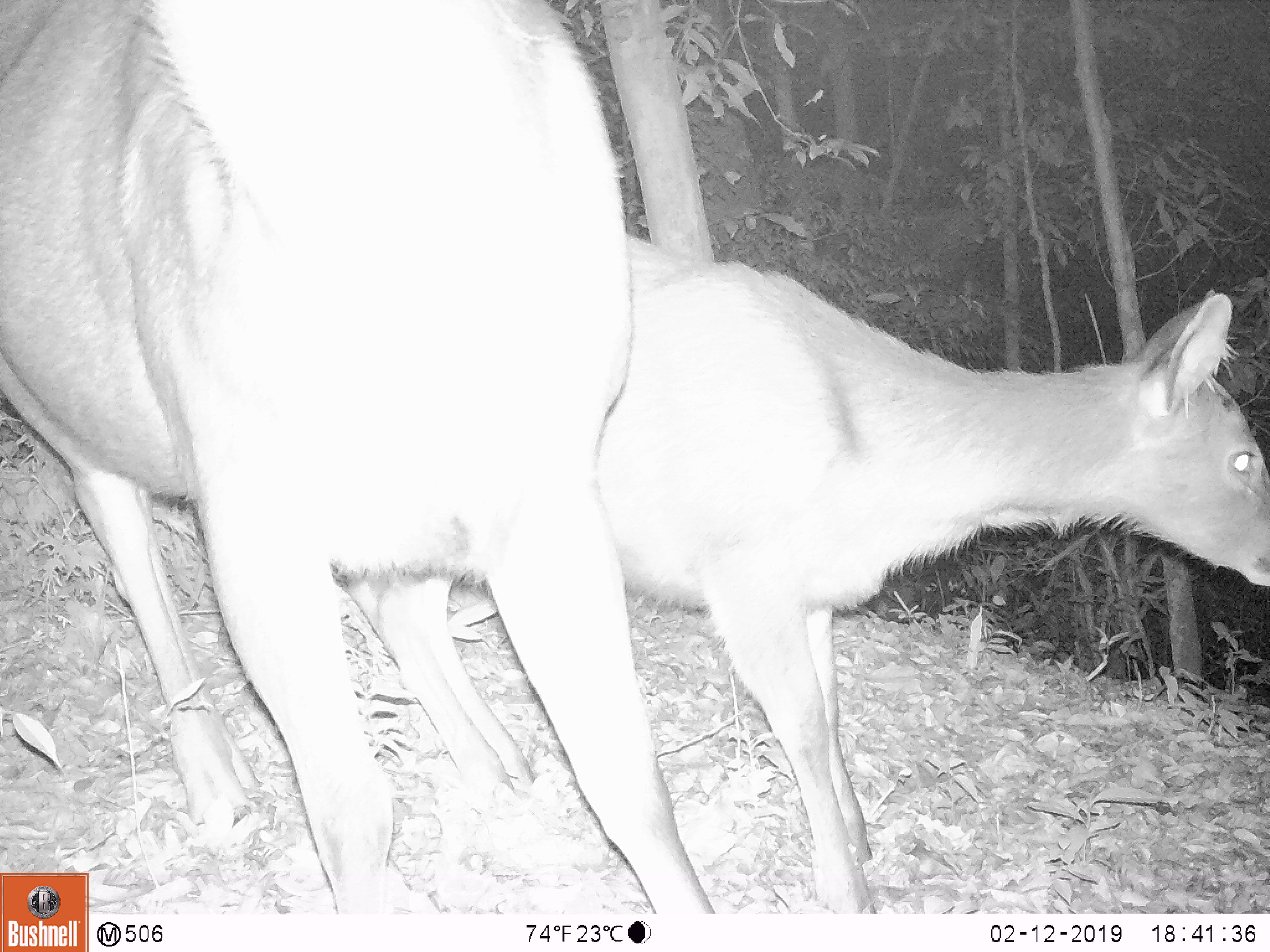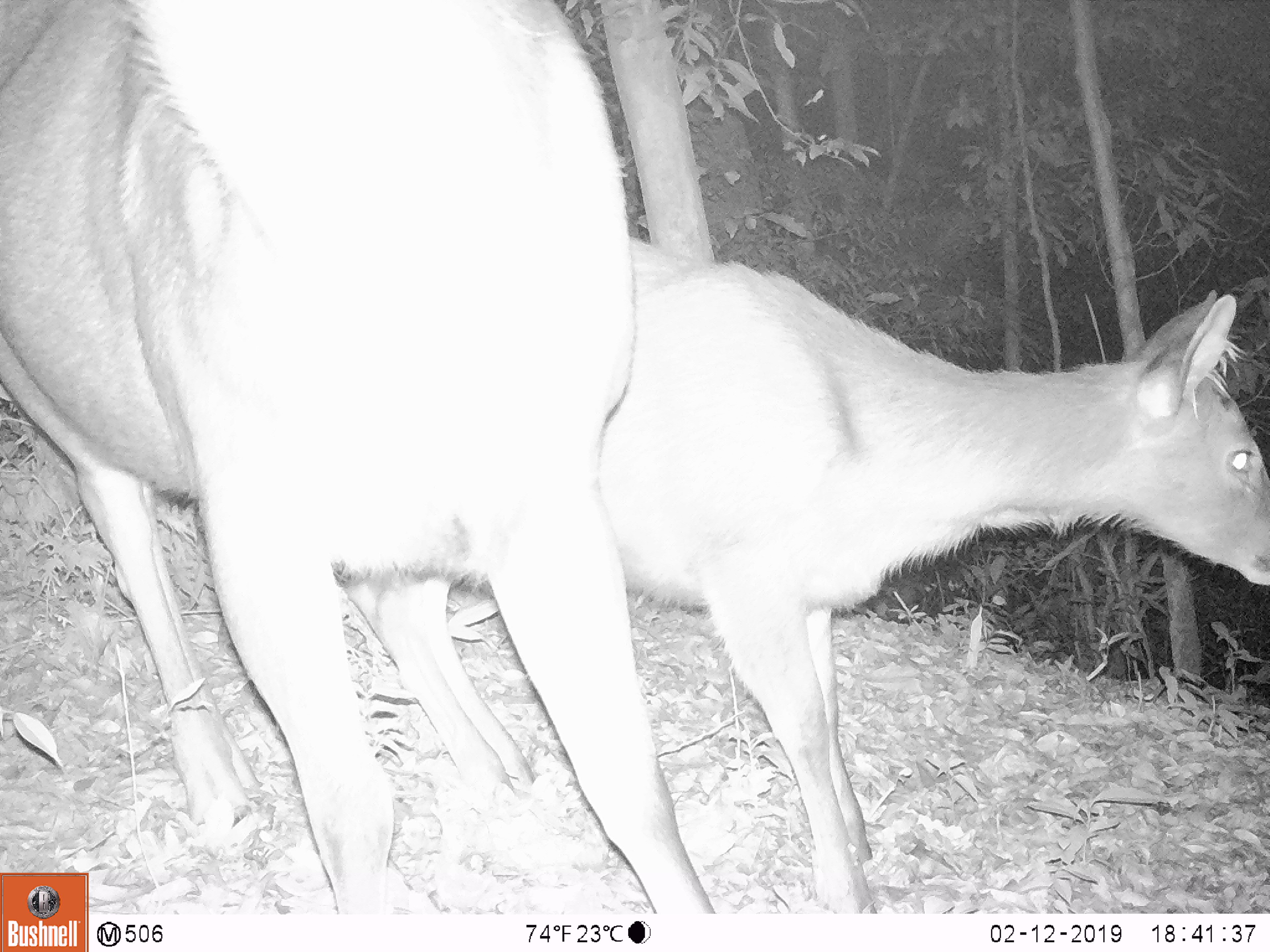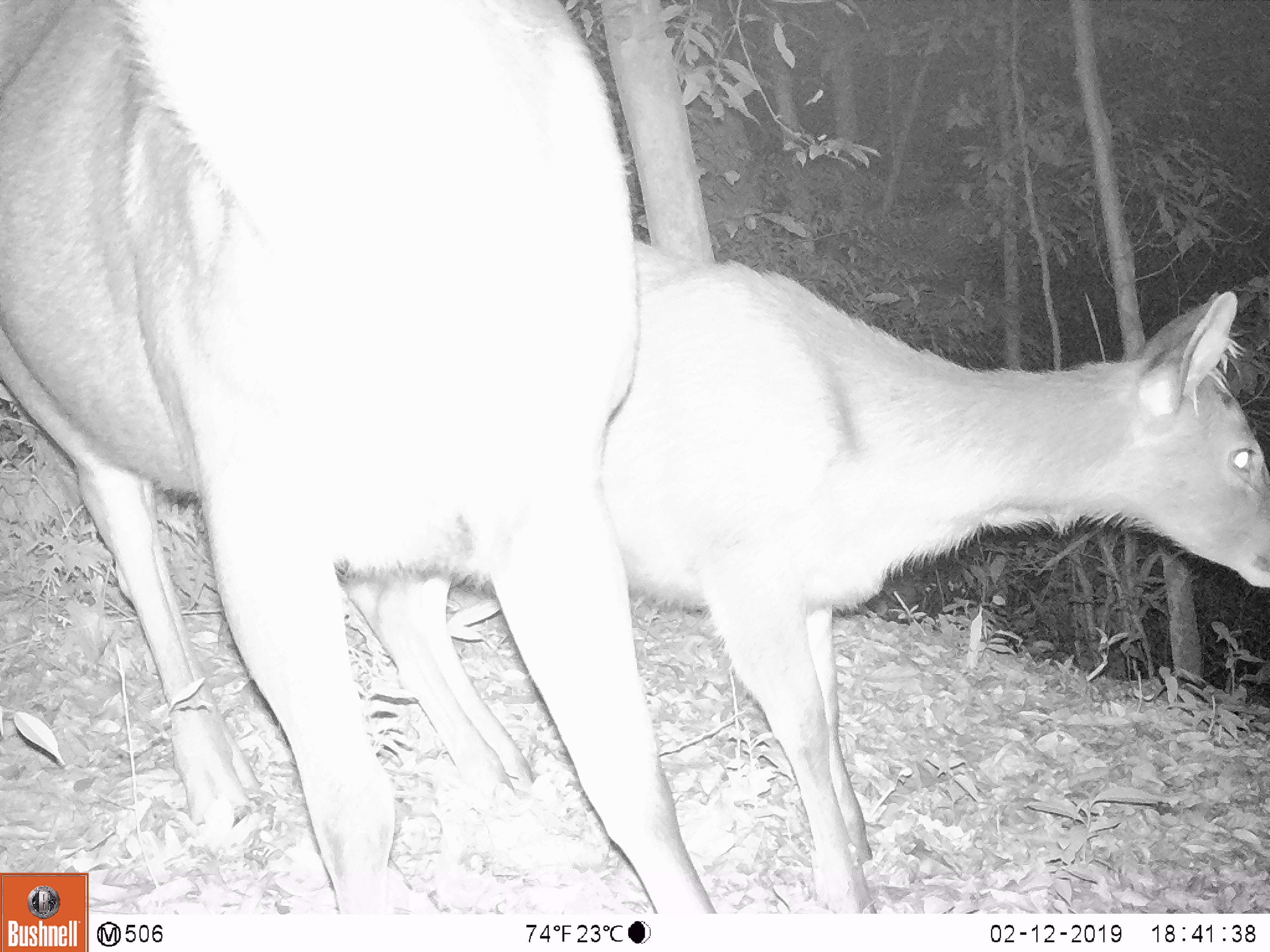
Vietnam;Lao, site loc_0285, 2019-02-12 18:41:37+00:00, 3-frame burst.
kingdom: Animalia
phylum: Chordata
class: Mammalia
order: Artiodactyla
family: Cervidae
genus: Rusa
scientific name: Rusa unicolor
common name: sambar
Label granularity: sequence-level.